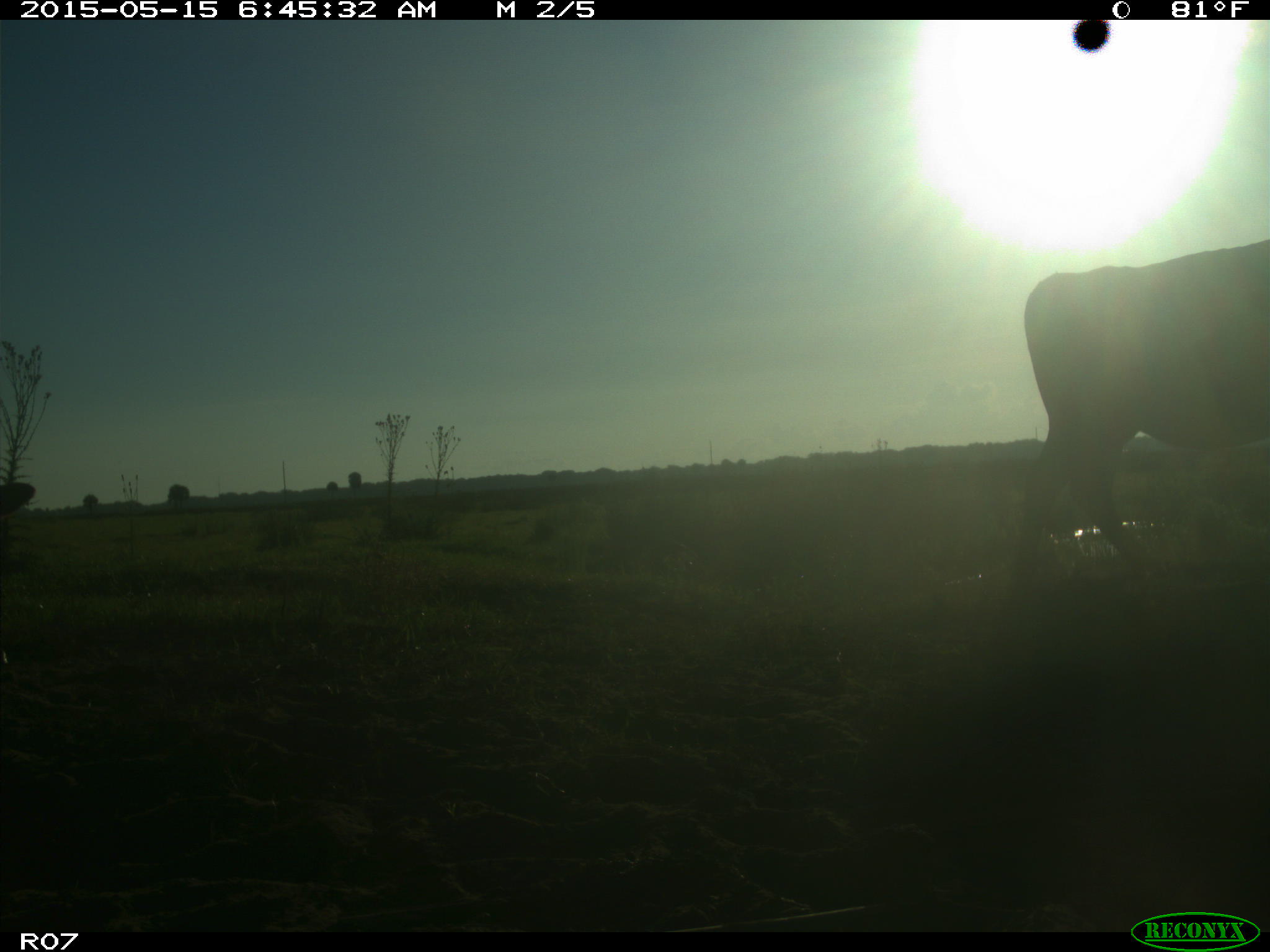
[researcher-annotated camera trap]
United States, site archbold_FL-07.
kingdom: Animalia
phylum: Chordata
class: Mammalia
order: Artiodactyla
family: Bovidae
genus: Bos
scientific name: Bos taurus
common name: domestic cow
Bos taurus (domestic cow).